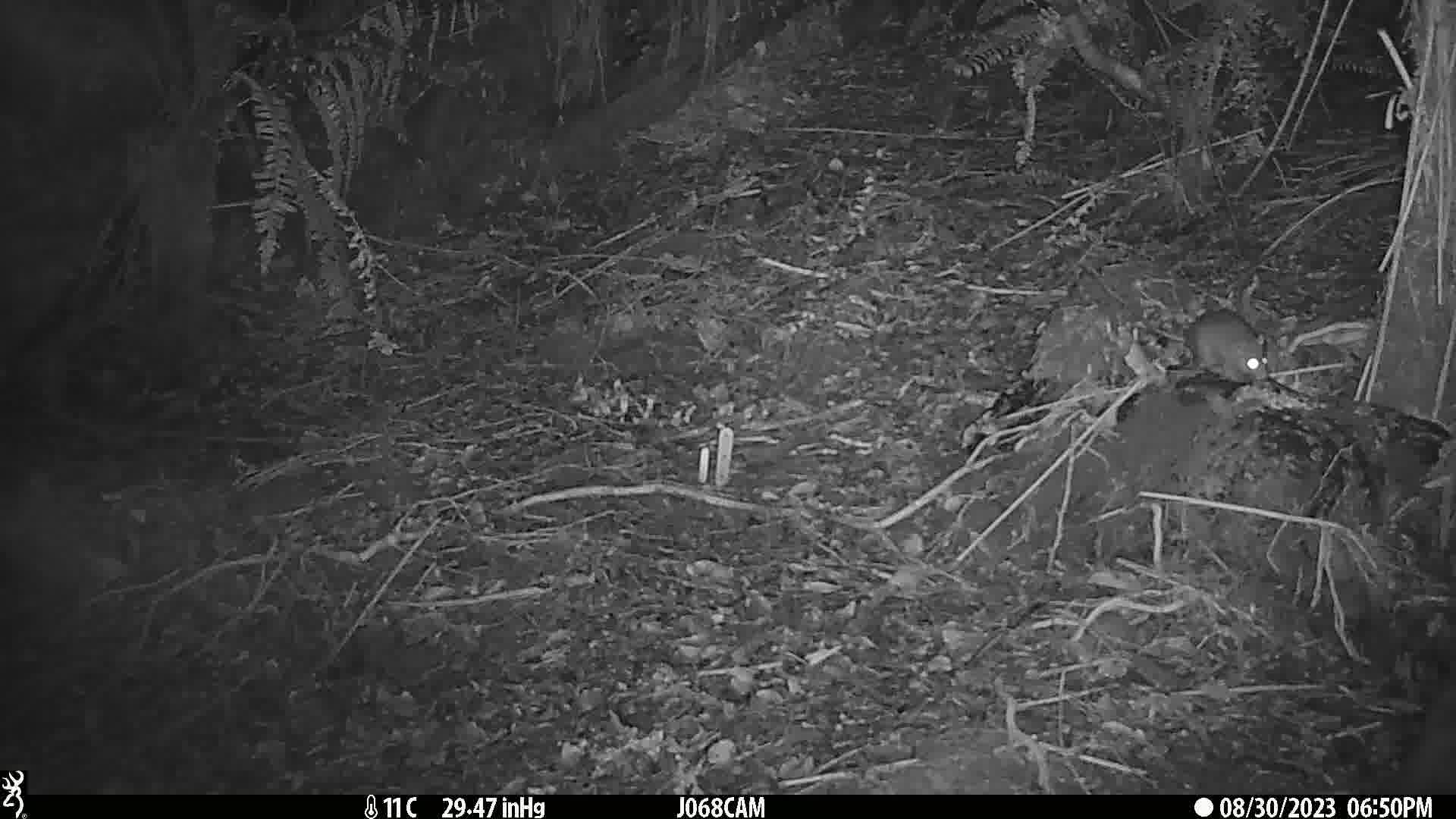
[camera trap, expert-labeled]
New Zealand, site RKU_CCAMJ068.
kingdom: Animalia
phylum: Chordata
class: Mammalia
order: Rodentia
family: Muridae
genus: Rattus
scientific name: Rattus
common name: rat